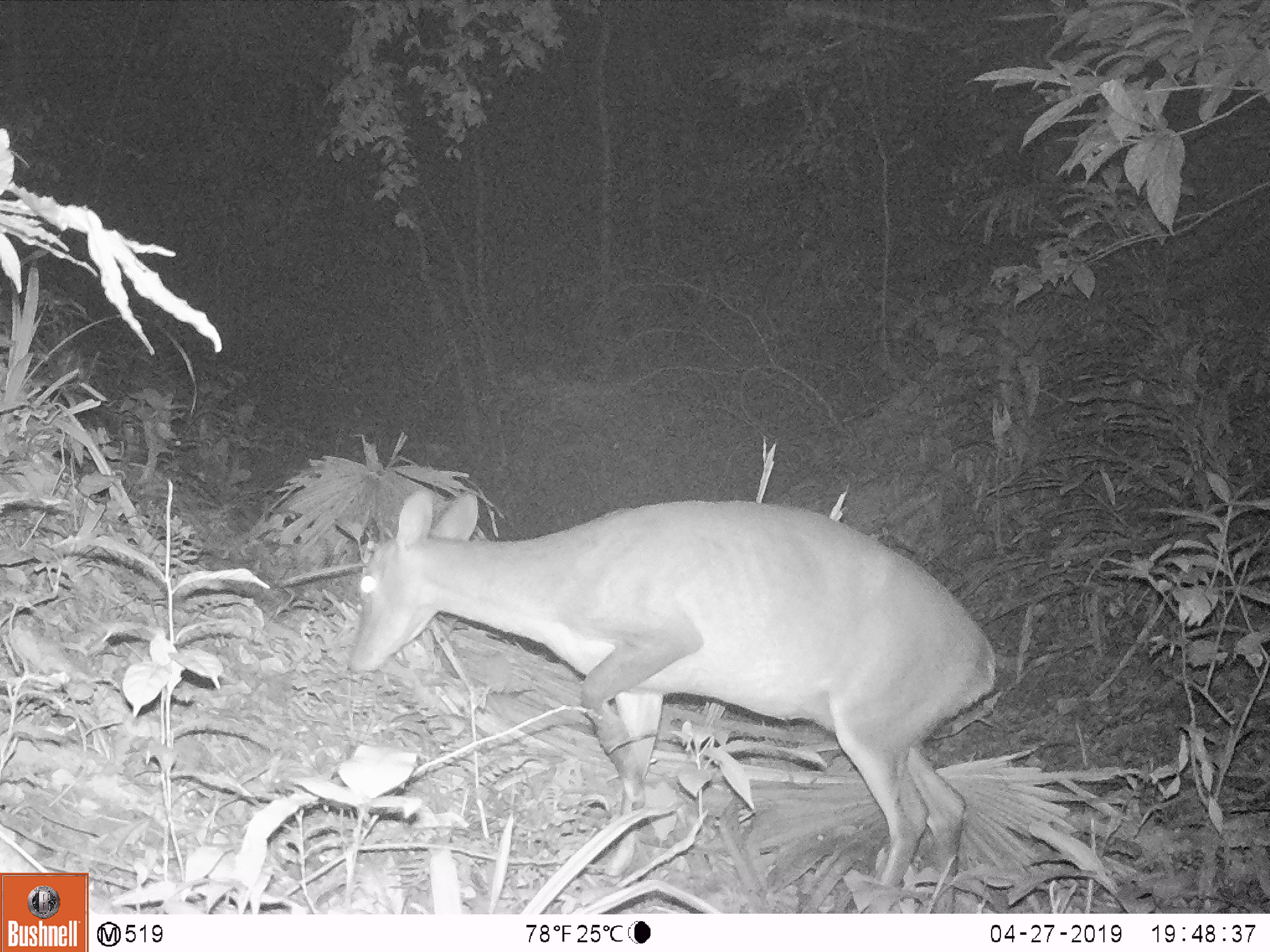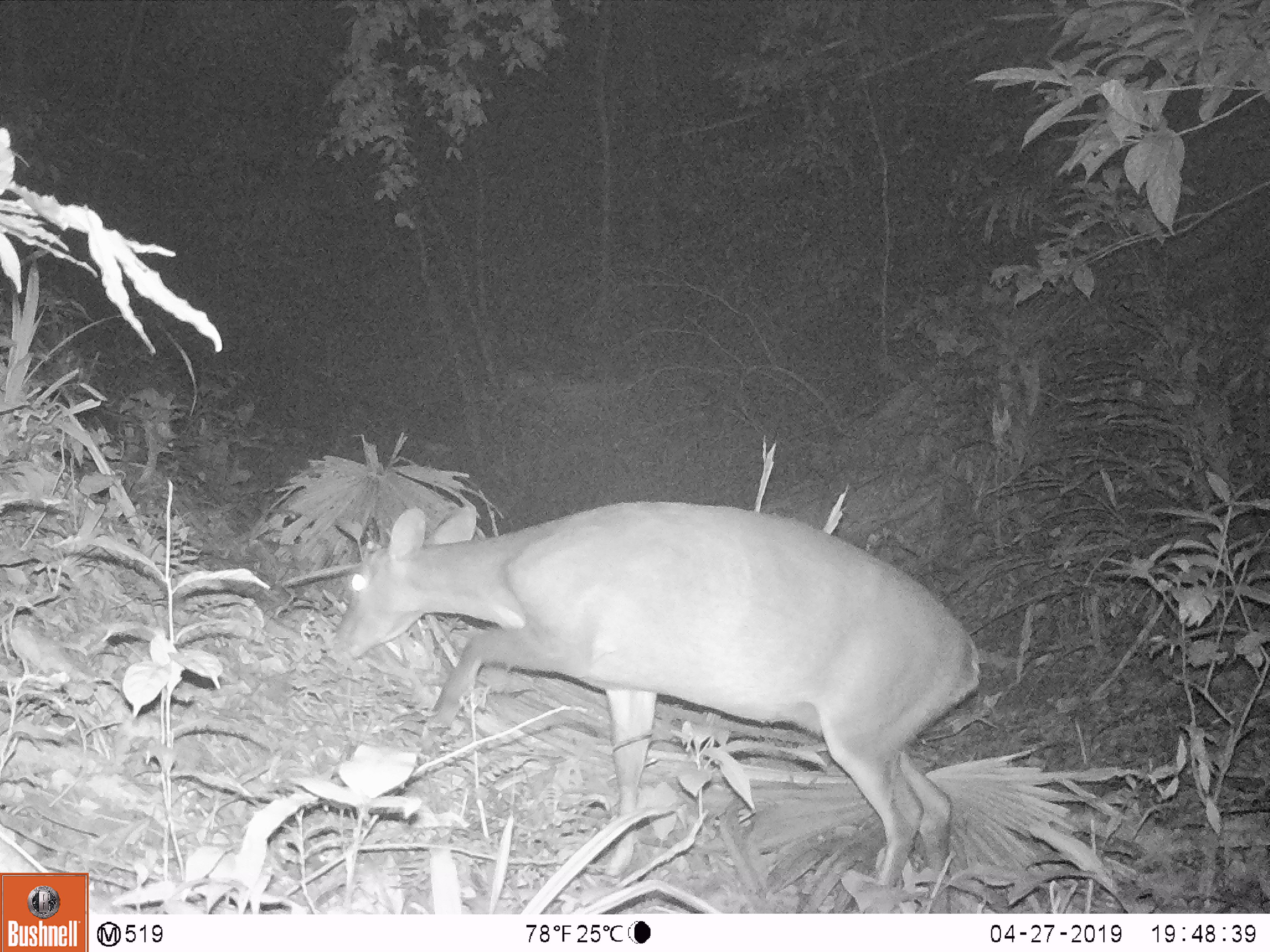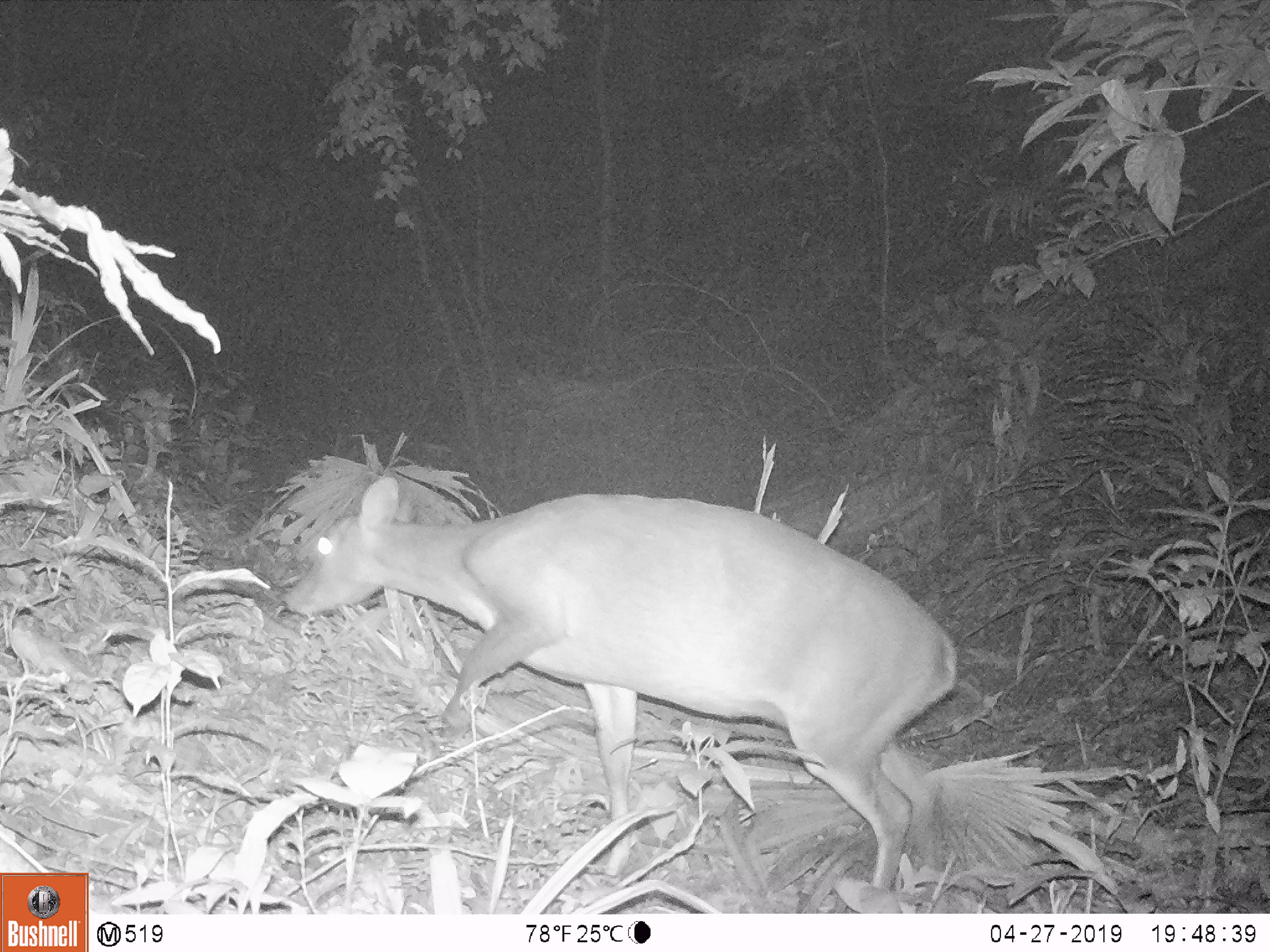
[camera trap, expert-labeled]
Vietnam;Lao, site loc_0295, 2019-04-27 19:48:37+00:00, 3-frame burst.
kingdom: Animalia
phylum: Chordata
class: Mammalia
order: Artiodactyla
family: Cervidae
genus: Muntiacus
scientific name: Muntiacus vuquangensis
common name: large-antlered muntjac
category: large antlered muntjac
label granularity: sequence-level